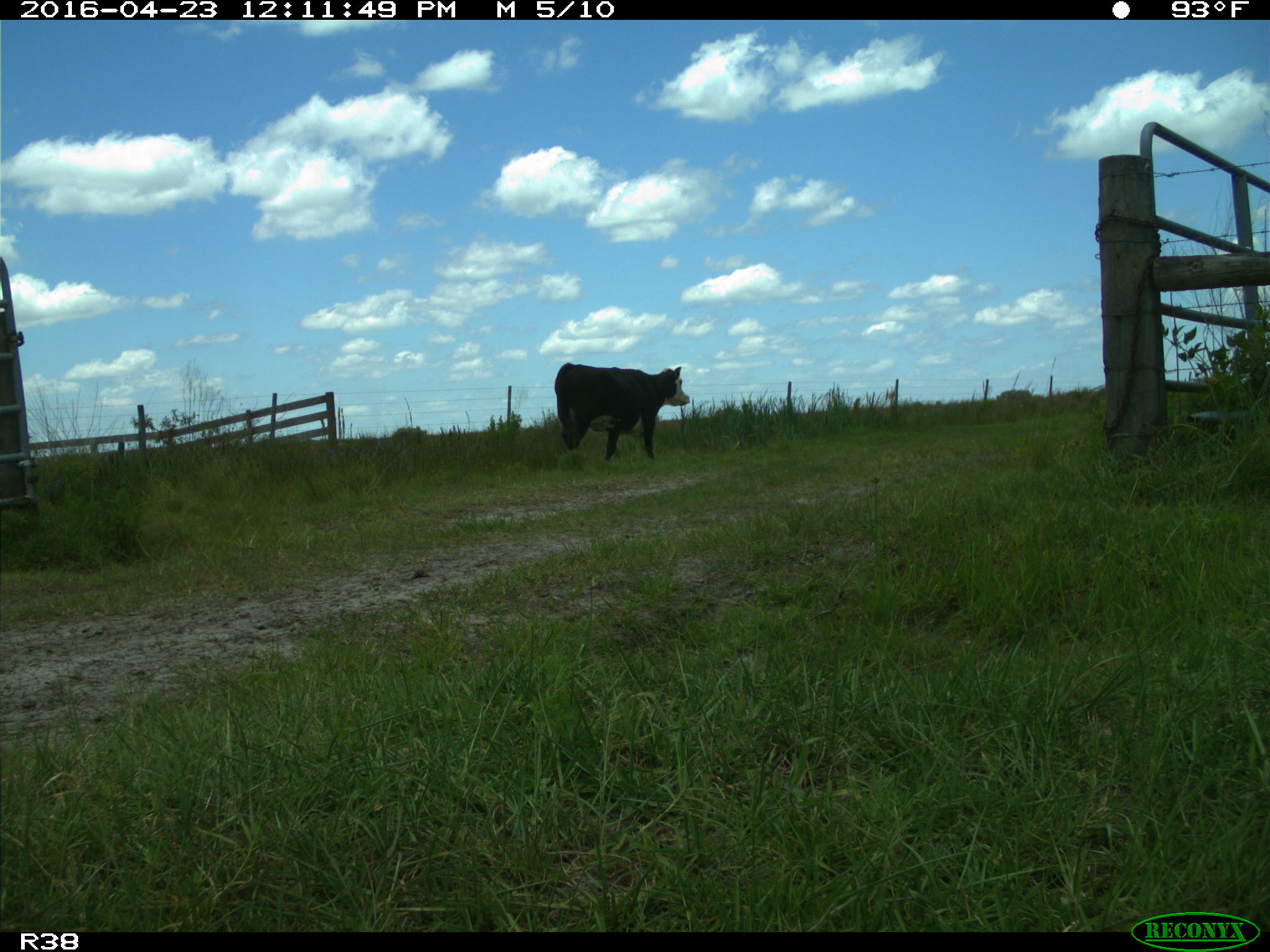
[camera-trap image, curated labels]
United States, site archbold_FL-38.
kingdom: Animalia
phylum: Chordata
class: Mammalia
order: Artiodactyla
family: Bovidae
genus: Bos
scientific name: Bos taurus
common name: domestic cow